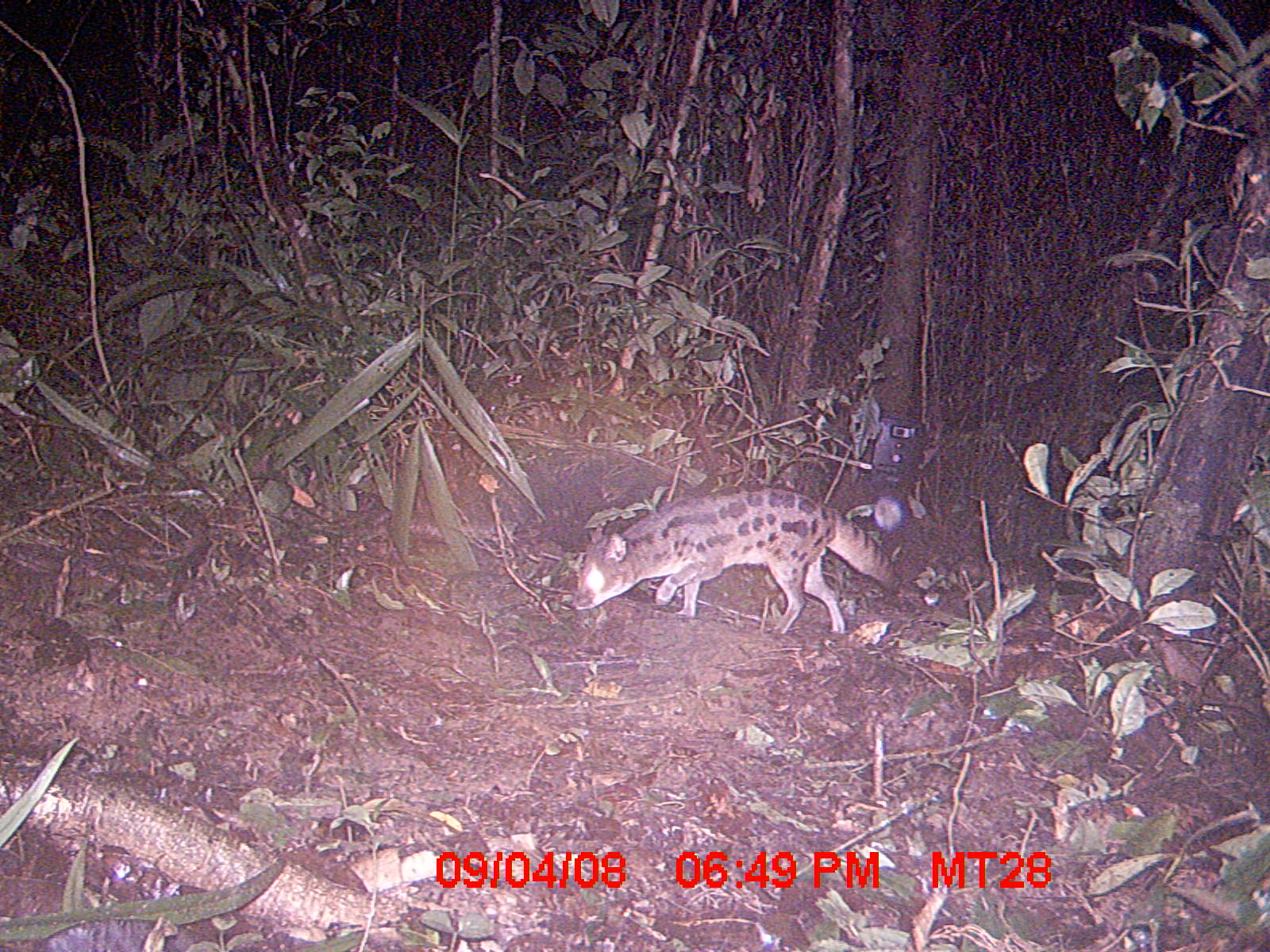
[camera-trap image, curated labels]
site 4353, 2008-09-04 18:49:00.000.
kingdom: Animalia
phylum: Chordata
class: Aves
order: Cuculiformes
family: Cuculidae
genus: Coua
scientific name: Coua serriana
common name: red-breasted coua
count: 1